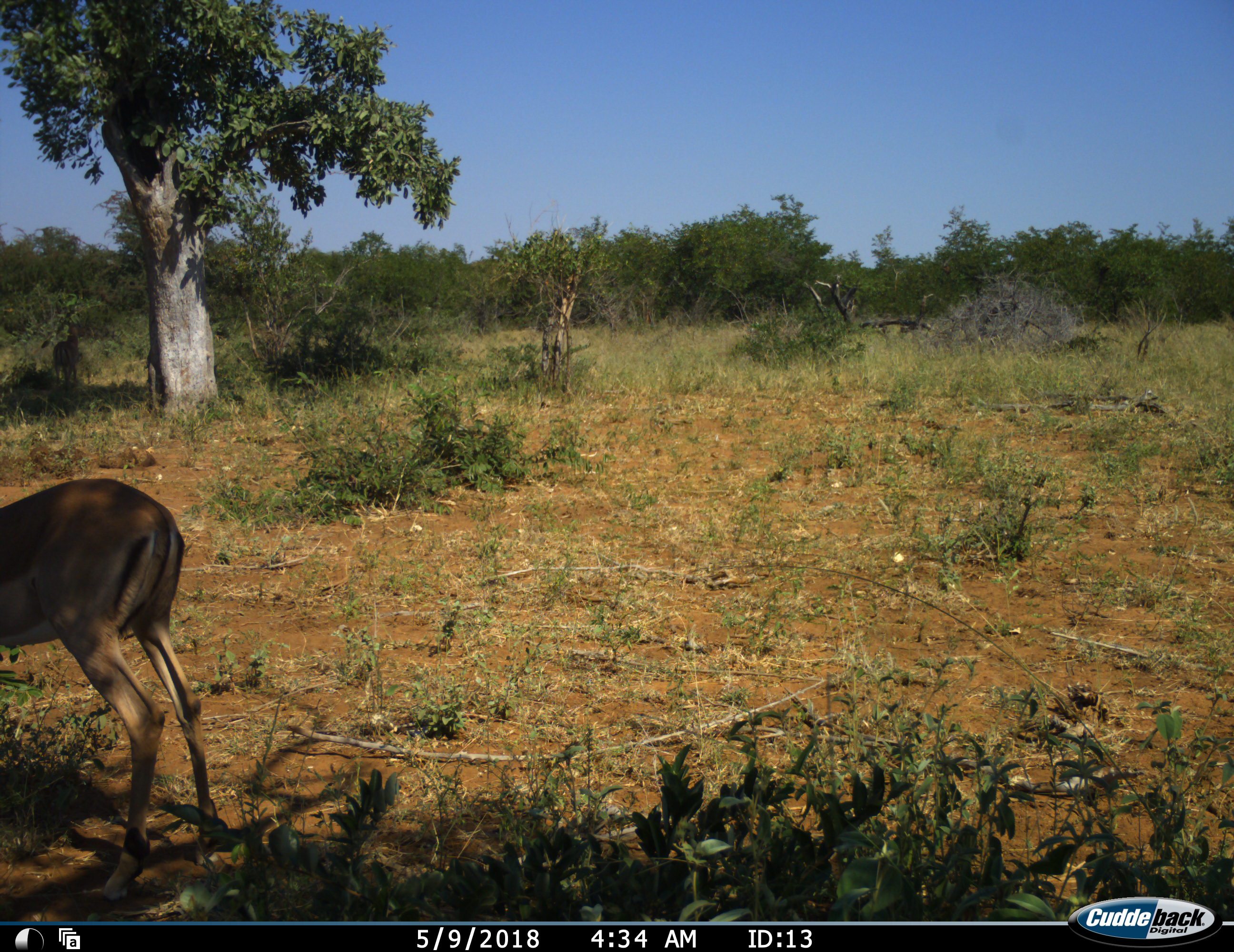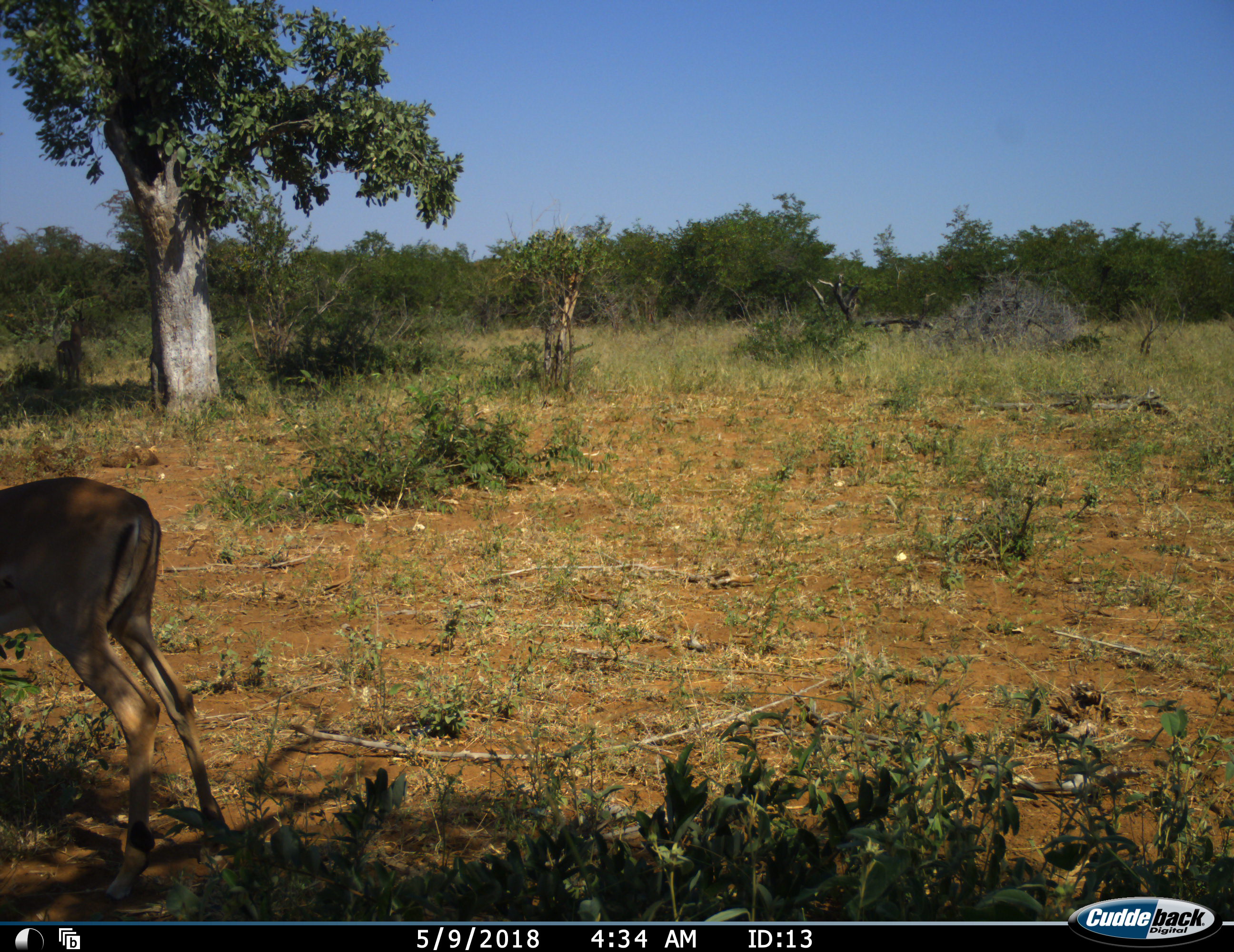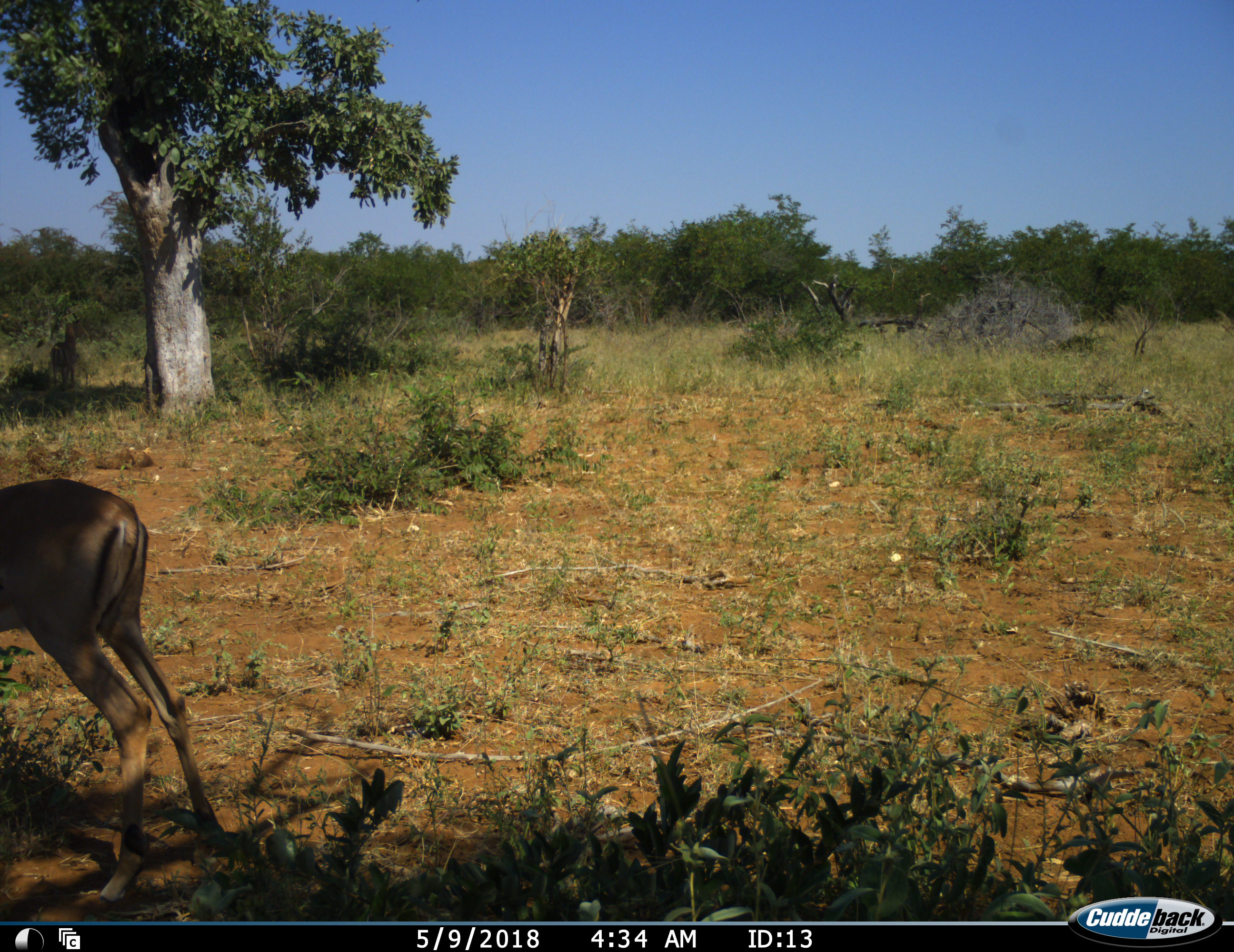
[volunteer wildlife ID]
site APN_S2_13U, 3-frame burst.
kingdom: Animalia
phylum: Chordata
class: Mammalia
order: Artiodactyla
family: Bovidae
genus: Aepyceros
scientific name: Aepyceros melampus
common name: impala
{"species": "impala (Aepyceros melampus)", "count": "1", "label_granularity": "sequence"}